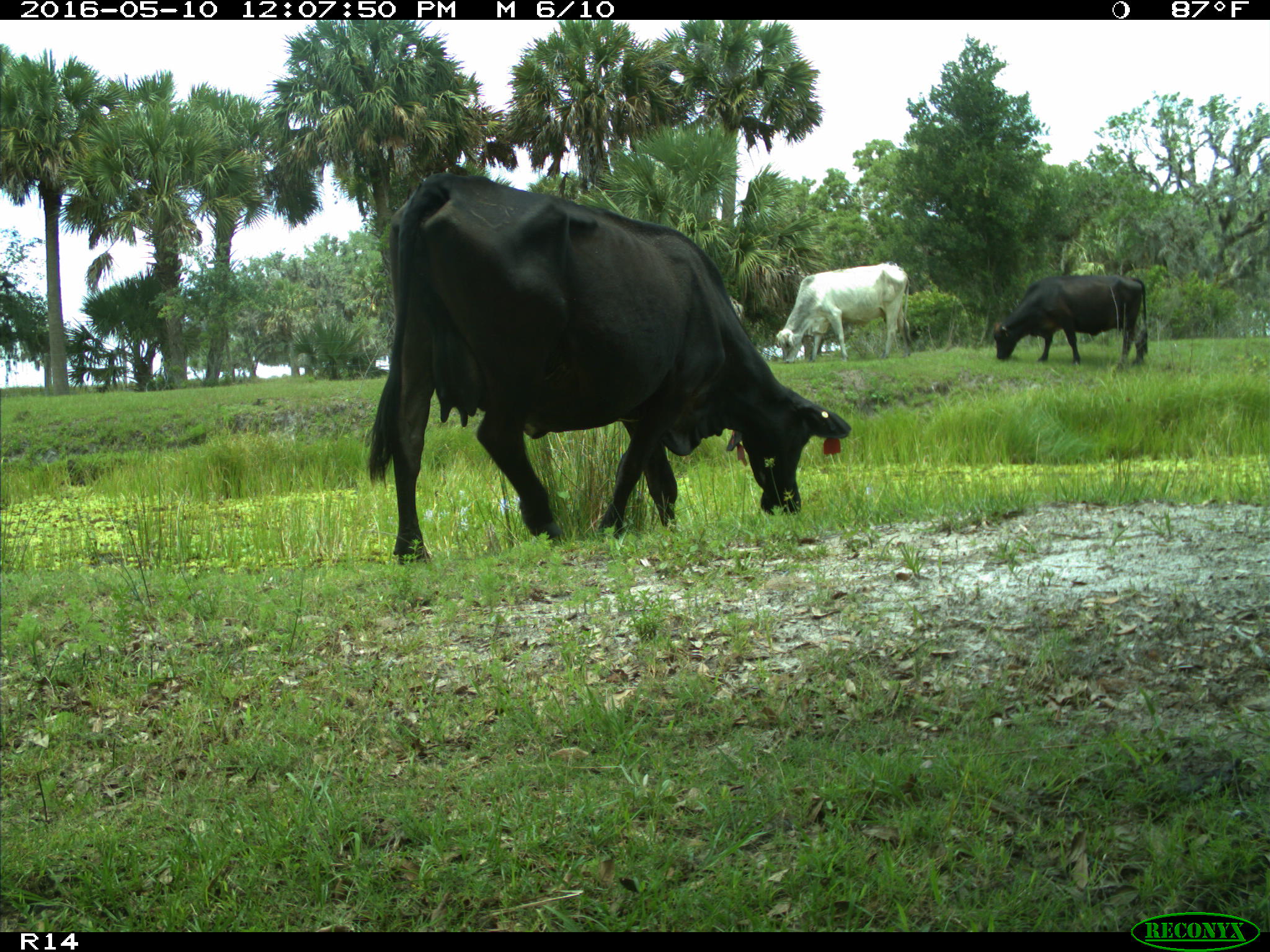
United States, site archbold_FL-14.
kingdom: Animalia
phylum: Chordata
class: Mammalia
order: Artiodactyla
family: Bovidae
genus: Bos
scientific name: Bos taurus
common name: domestic cow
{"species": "Bos taurus (domestic cow)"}